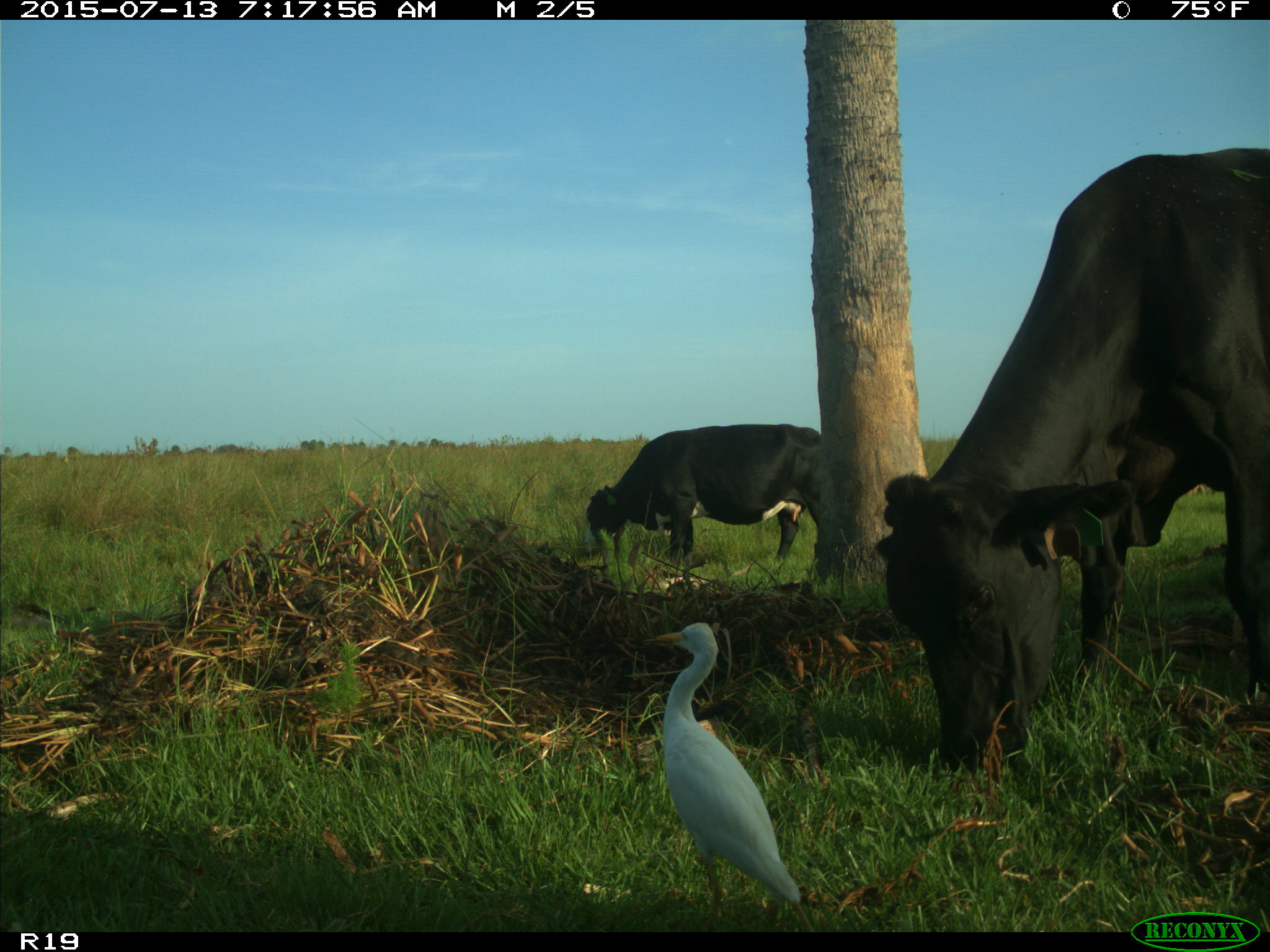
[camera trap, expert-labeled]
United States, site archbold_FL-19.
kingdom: Animalia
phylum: Chordata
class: Mammalia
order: Artiodactyla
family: Bovidae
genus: Bos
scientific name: Bos taurus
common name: domestic cow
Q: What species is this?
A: Bos taurus (domestic cow).